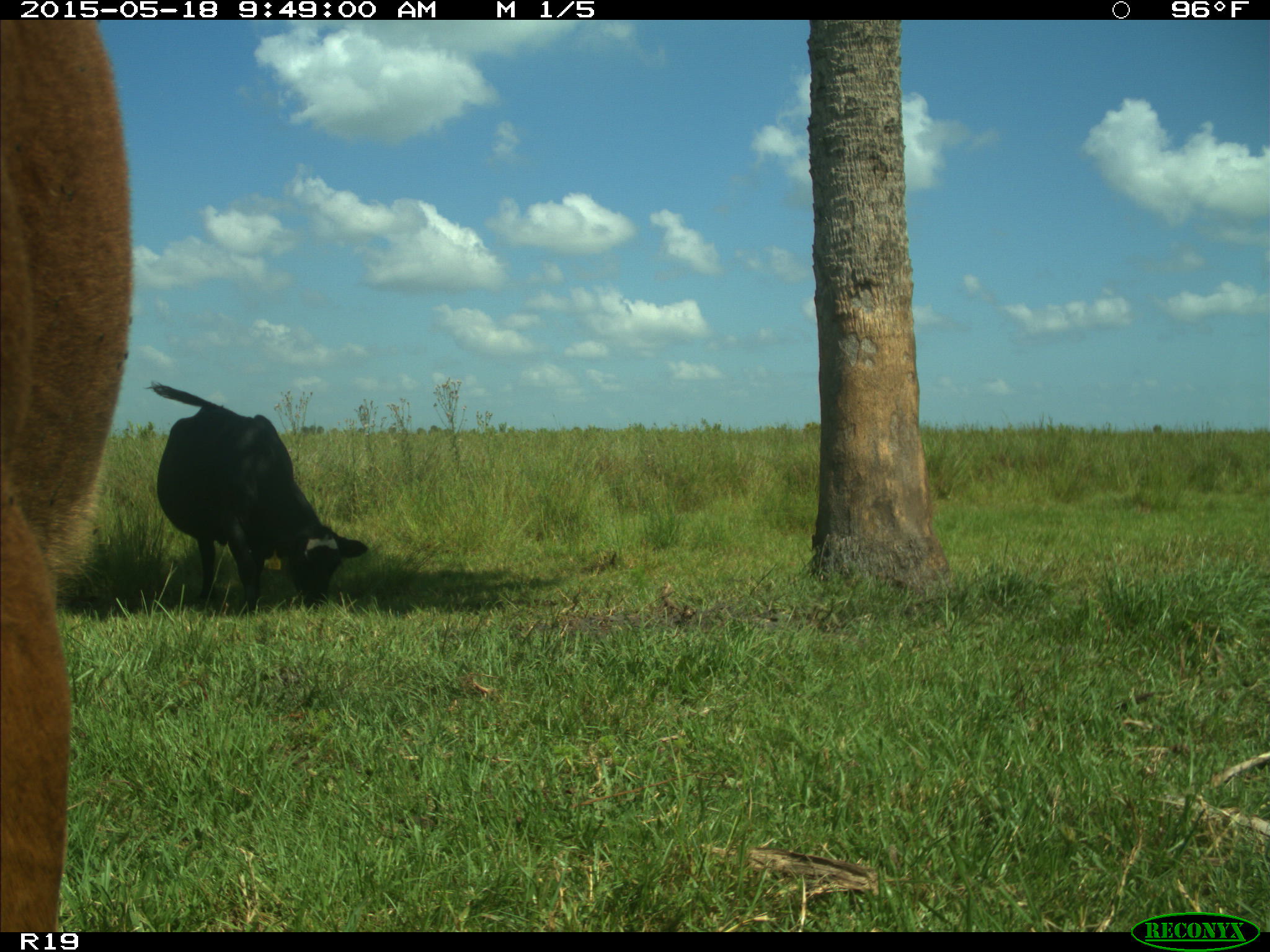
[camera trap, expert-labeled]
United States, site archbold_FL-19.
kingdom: Animalia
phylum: Chordata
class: Mammalia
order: Artiodactyla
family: Bovidae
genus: Bos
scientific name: Bos taurus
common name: domestic cow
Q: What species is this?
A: Bos taurus (domestic cow).